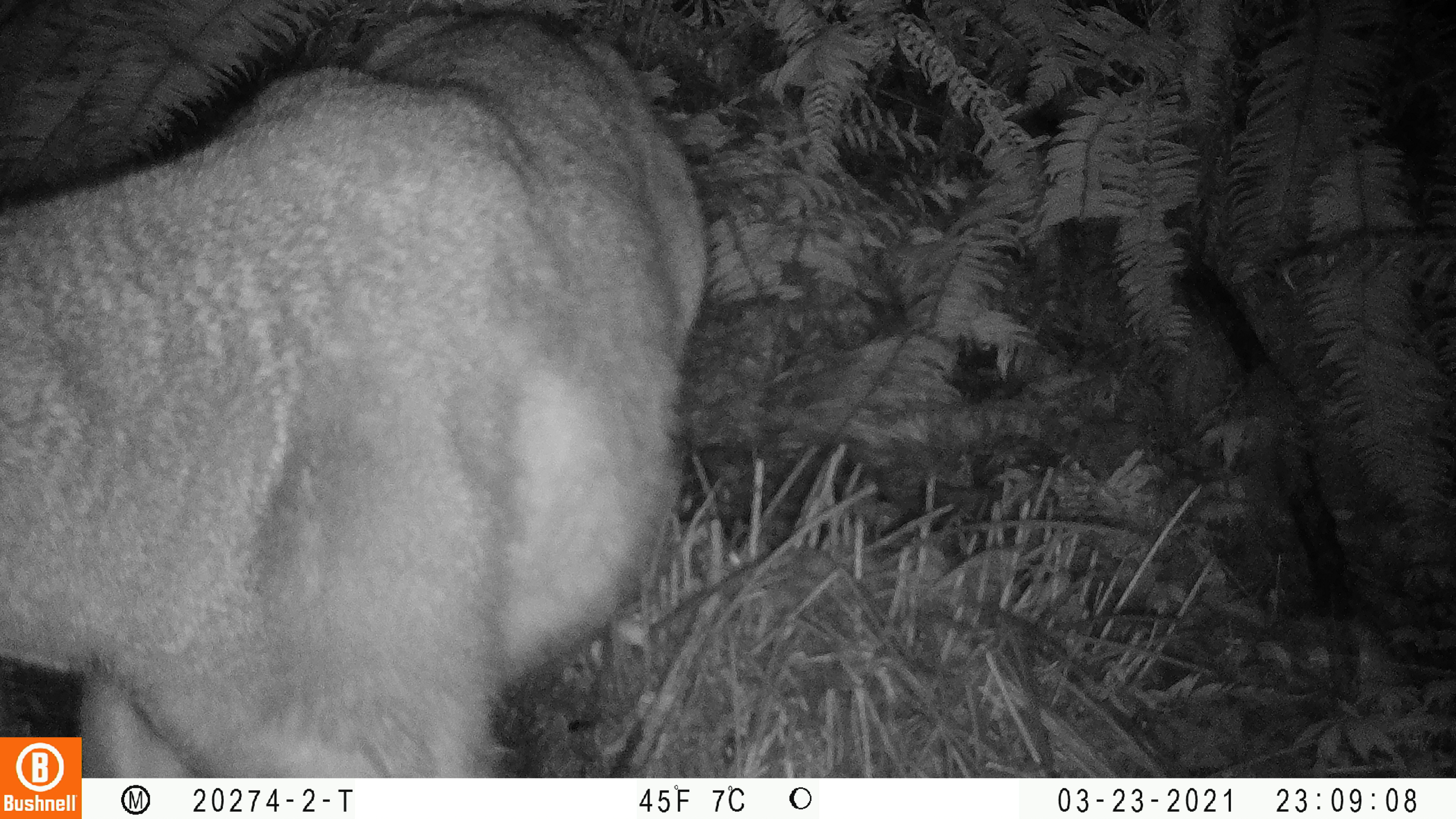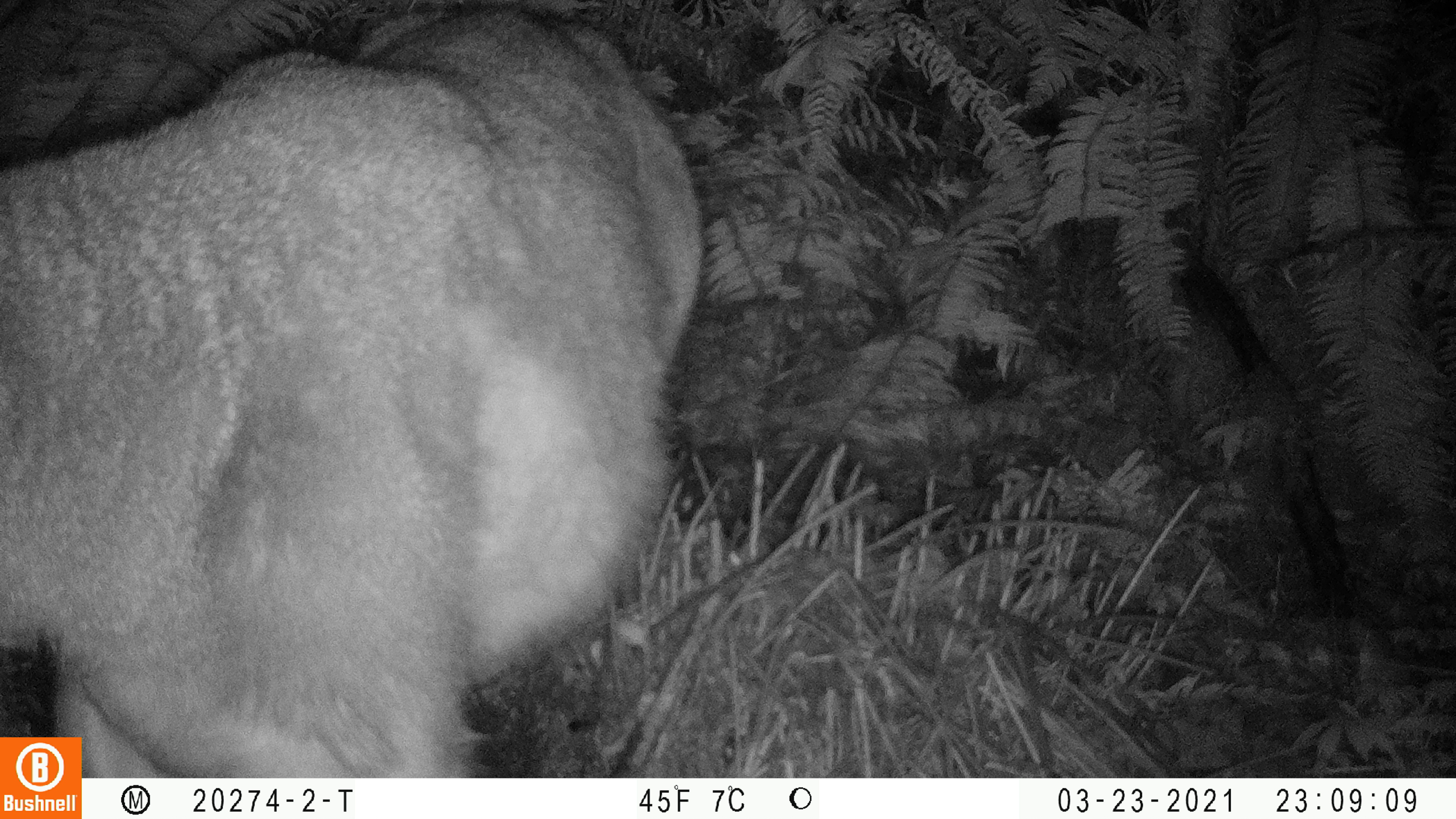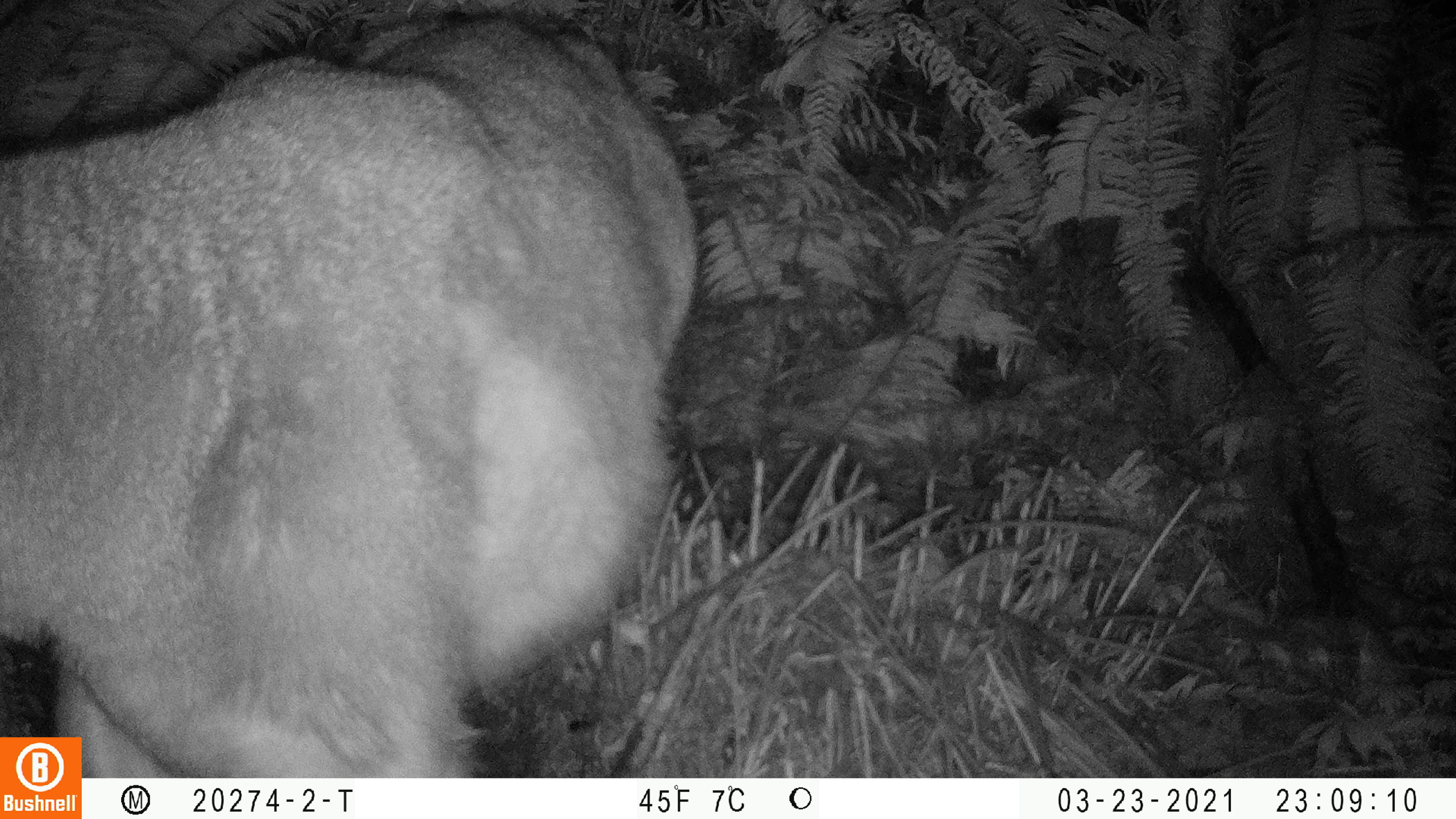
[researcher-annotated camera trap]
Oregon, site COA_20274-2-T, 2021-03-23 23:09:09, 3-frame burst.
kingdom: Animalia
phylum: Chordata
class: Mammalia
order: Artiodactyla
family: Cervidae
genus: Odocoileus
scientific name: Odocoileus hemionus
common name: black-tailed deer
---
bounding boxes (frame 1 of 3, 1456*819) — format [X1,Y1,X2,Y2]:
black-tailed deer: [4,6,717,730]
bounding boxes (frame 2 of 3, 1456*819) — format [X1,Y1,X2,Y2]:
black-tailed deer: [0,6,713,731]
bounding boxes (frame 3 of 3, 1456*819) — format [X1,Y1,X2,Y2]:
black-tailed deer: [2,4,719,733]